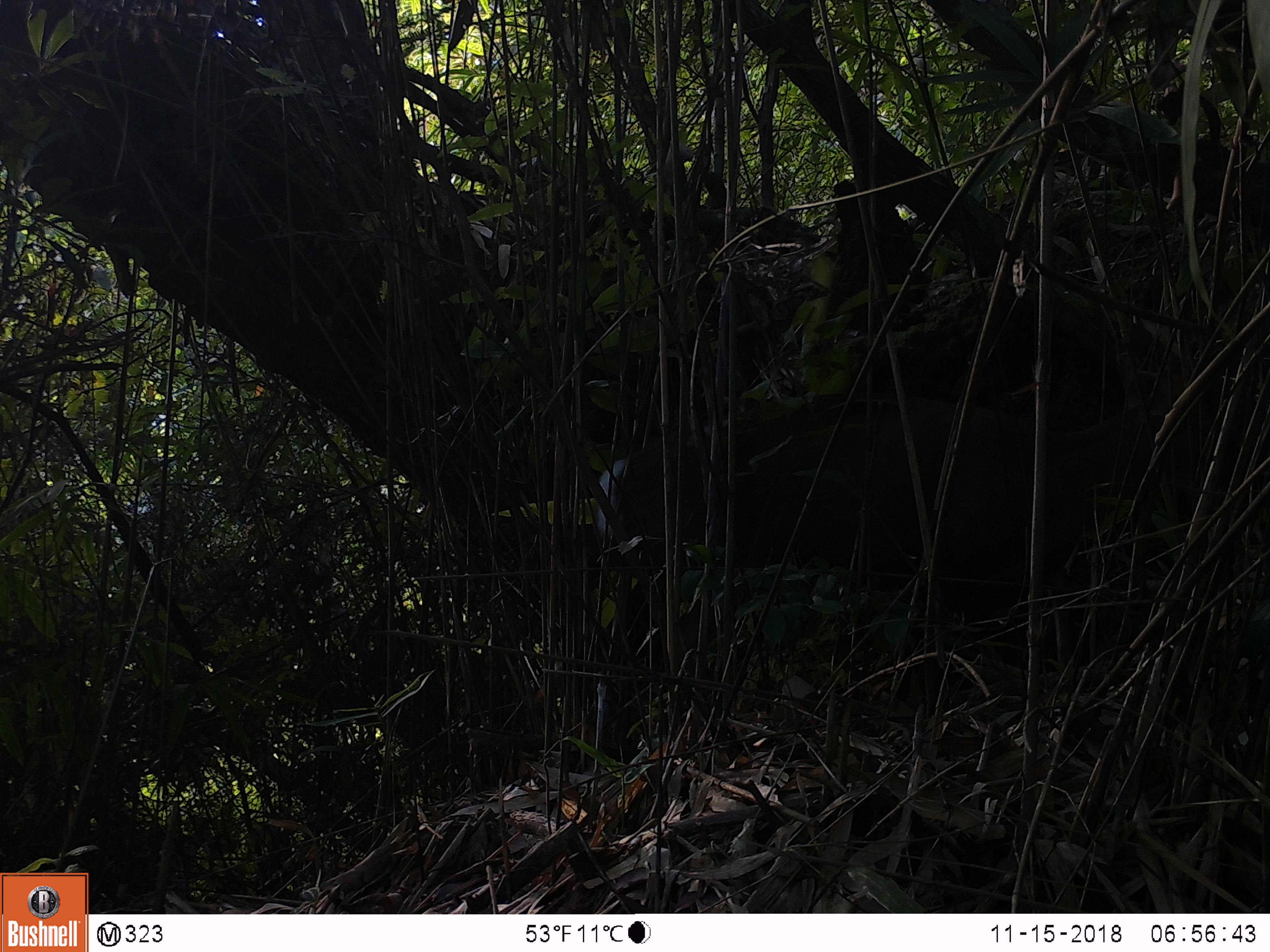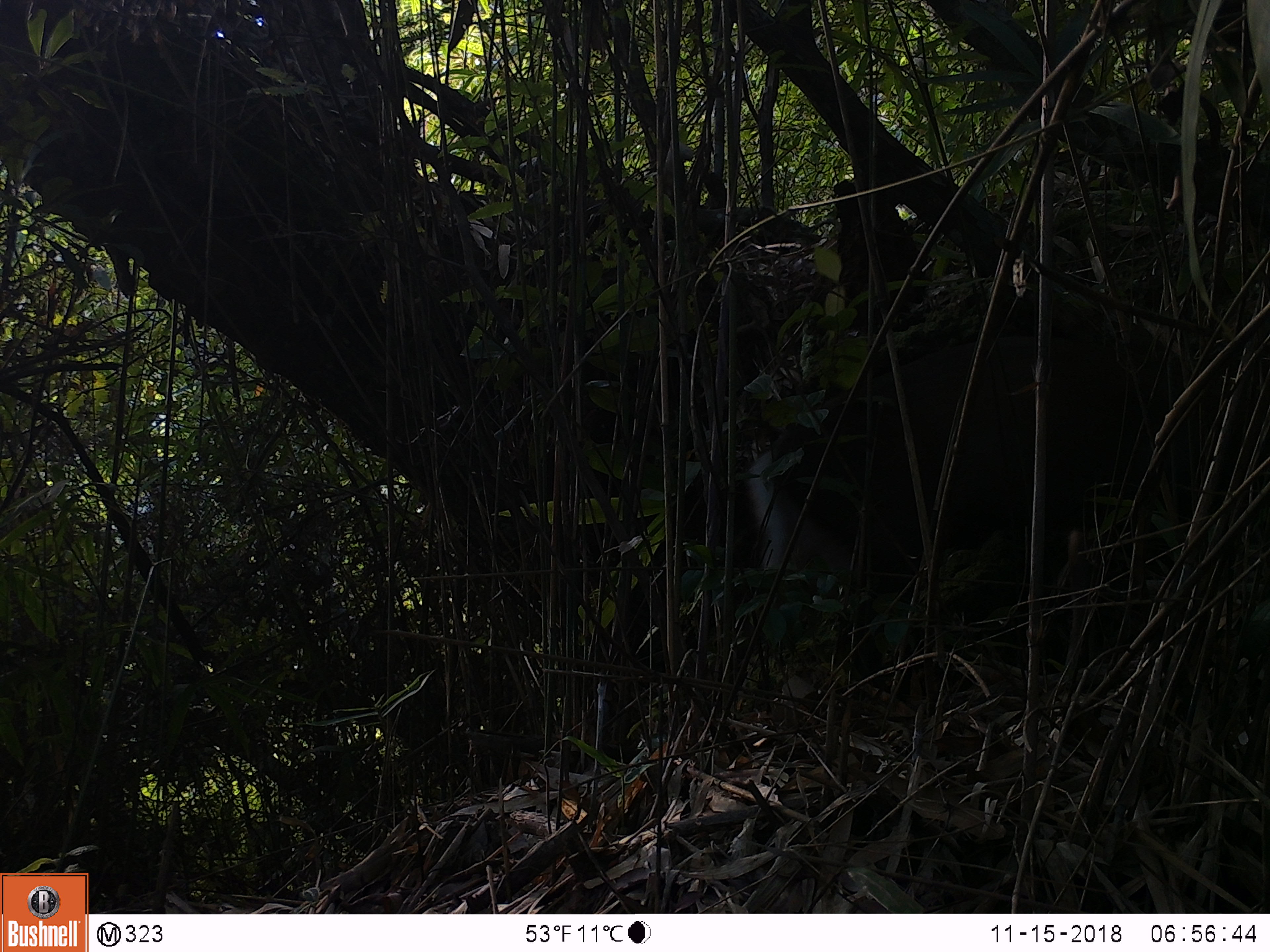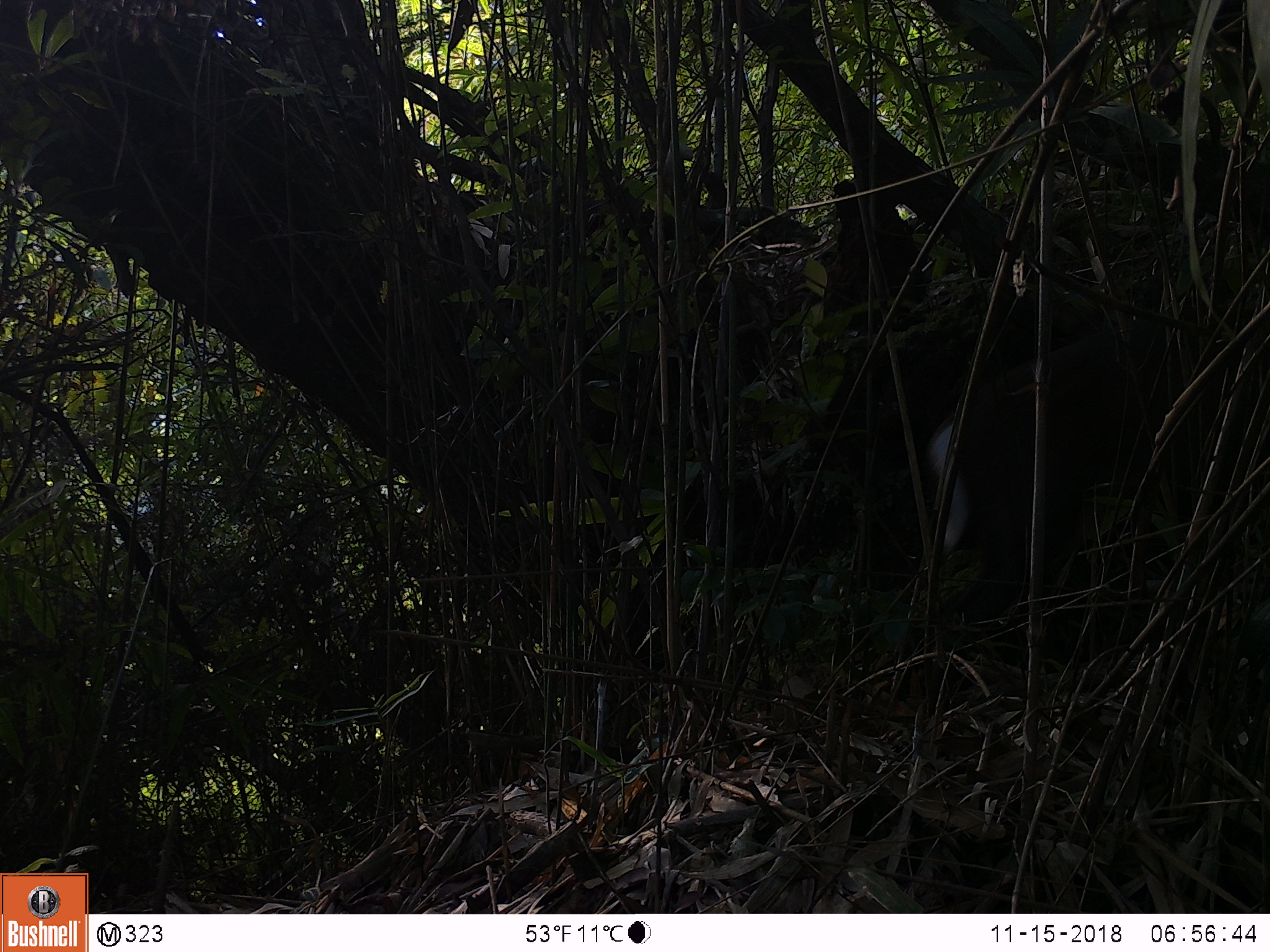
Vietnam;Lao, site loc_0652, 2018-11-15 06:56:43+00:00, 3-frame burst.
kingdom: Animalia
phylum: Chordata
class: Mammalia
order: Artiodactyla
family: Cervidae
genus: Muntiacus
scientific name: Muntiacus rooseveltorum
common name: roosevelt's muntjac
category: roosevelts muntjac group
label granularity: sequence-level